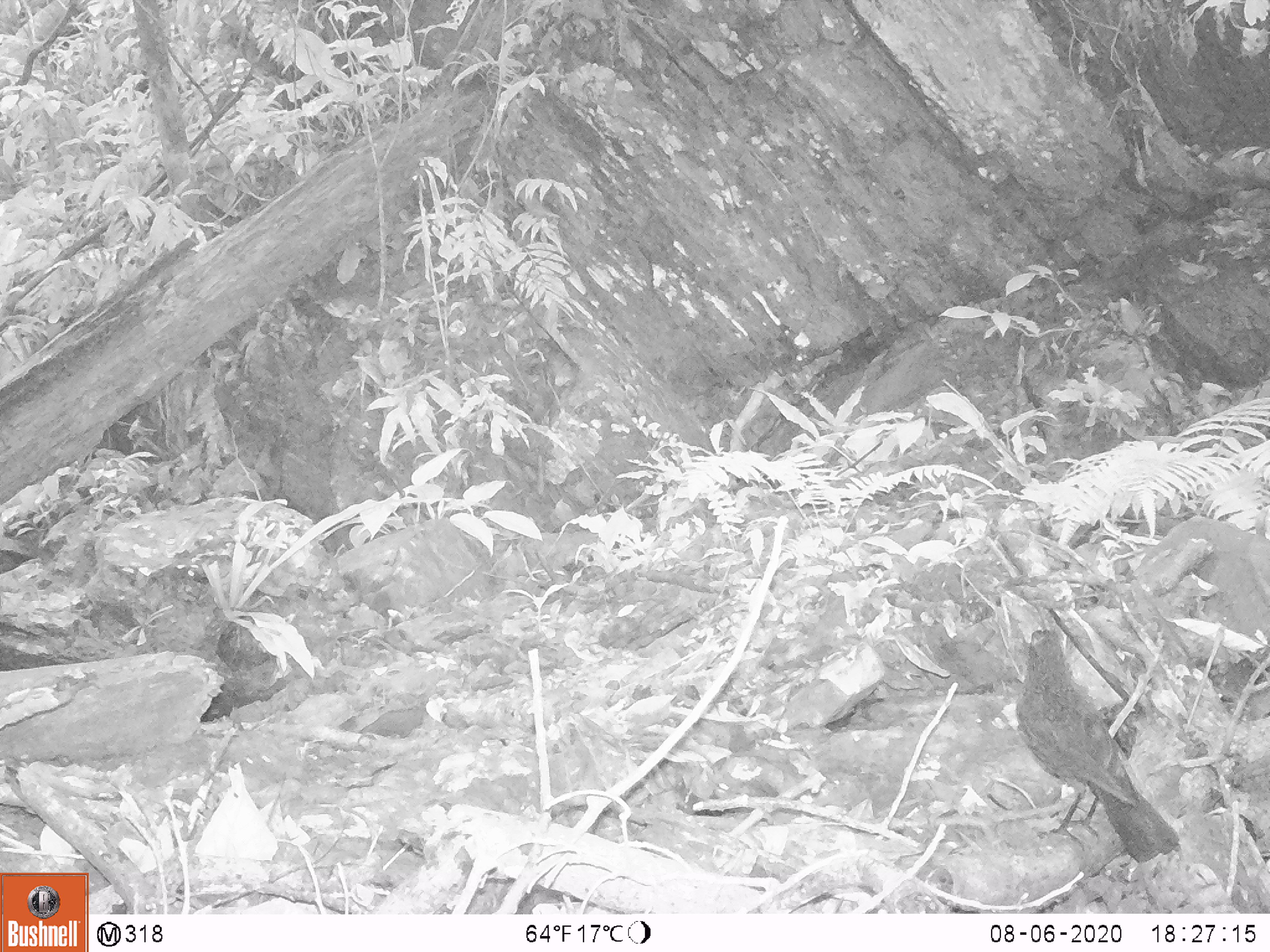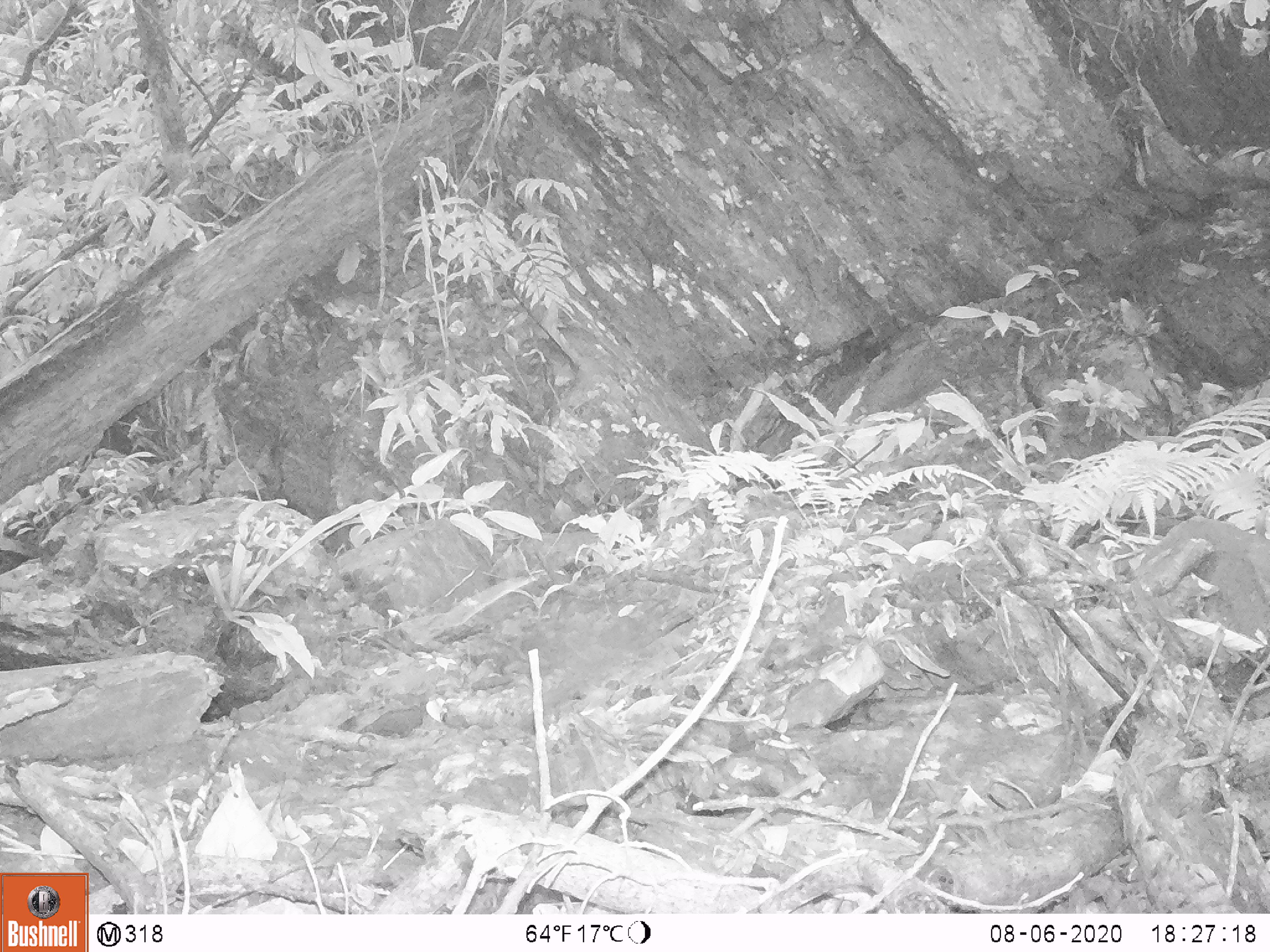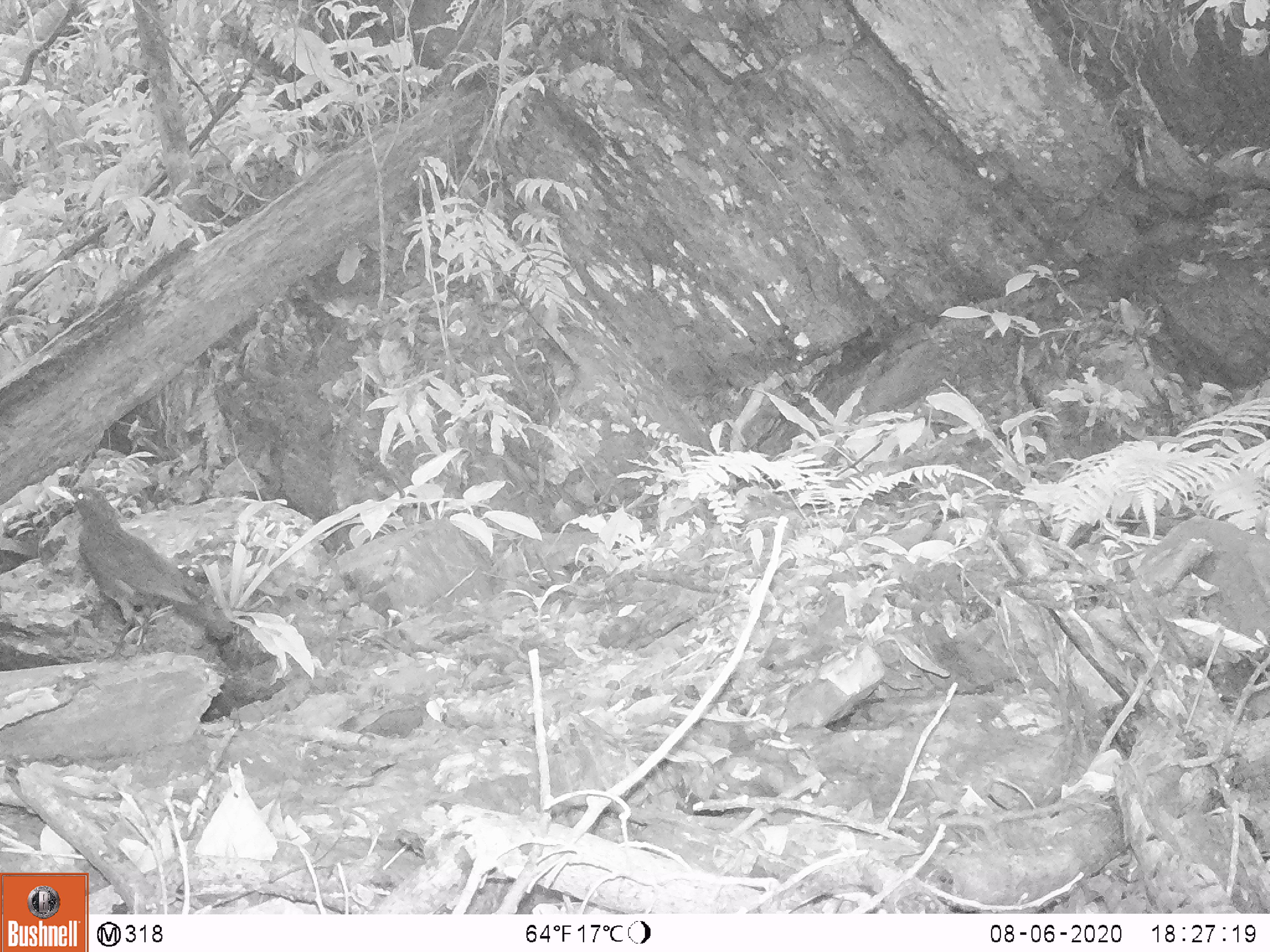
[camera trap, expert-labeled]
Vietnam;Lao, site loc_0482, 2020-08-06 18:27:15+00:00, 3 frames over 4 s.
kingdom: Animalia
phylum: Chordata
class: Aves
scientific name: Aves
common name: bird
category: unidentified bird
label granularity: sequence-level